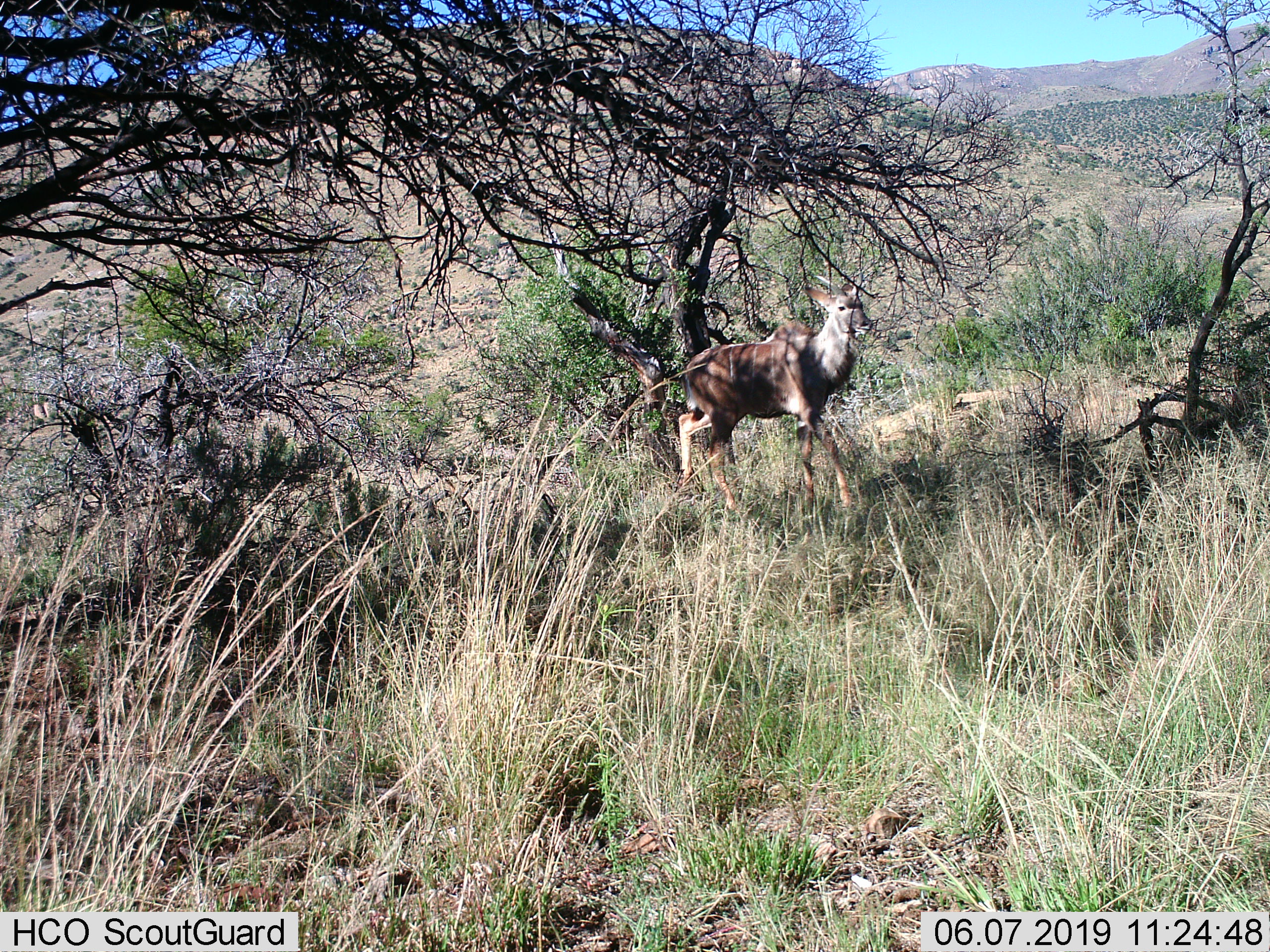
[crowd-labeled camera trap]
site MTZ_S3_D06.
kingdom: Animalia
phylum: Chordata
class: Mammalia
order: Artiodactyla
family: Bovidae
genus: Tragelaphus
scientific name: Tragelaphus oryx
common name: eland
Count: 1.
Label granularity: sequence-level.